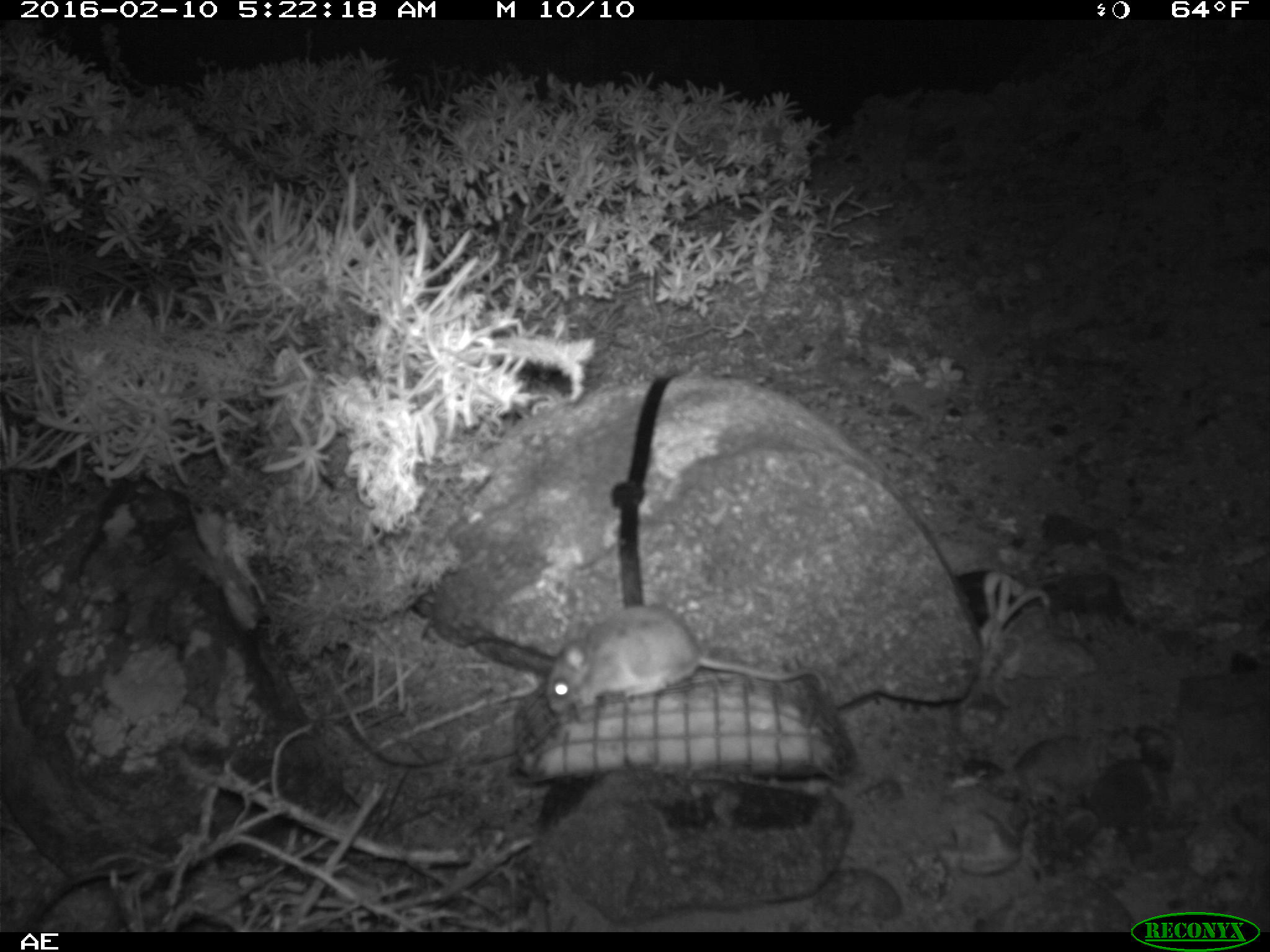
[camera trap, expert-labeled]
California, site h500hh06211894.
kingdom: Animalia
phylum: Chordata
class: Mammalia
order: Rodentia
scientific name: Rodentia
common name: rodent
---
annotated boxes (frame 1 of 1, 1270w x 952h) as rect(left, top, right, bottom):
rodent: rect(540, 605, 833, 726)